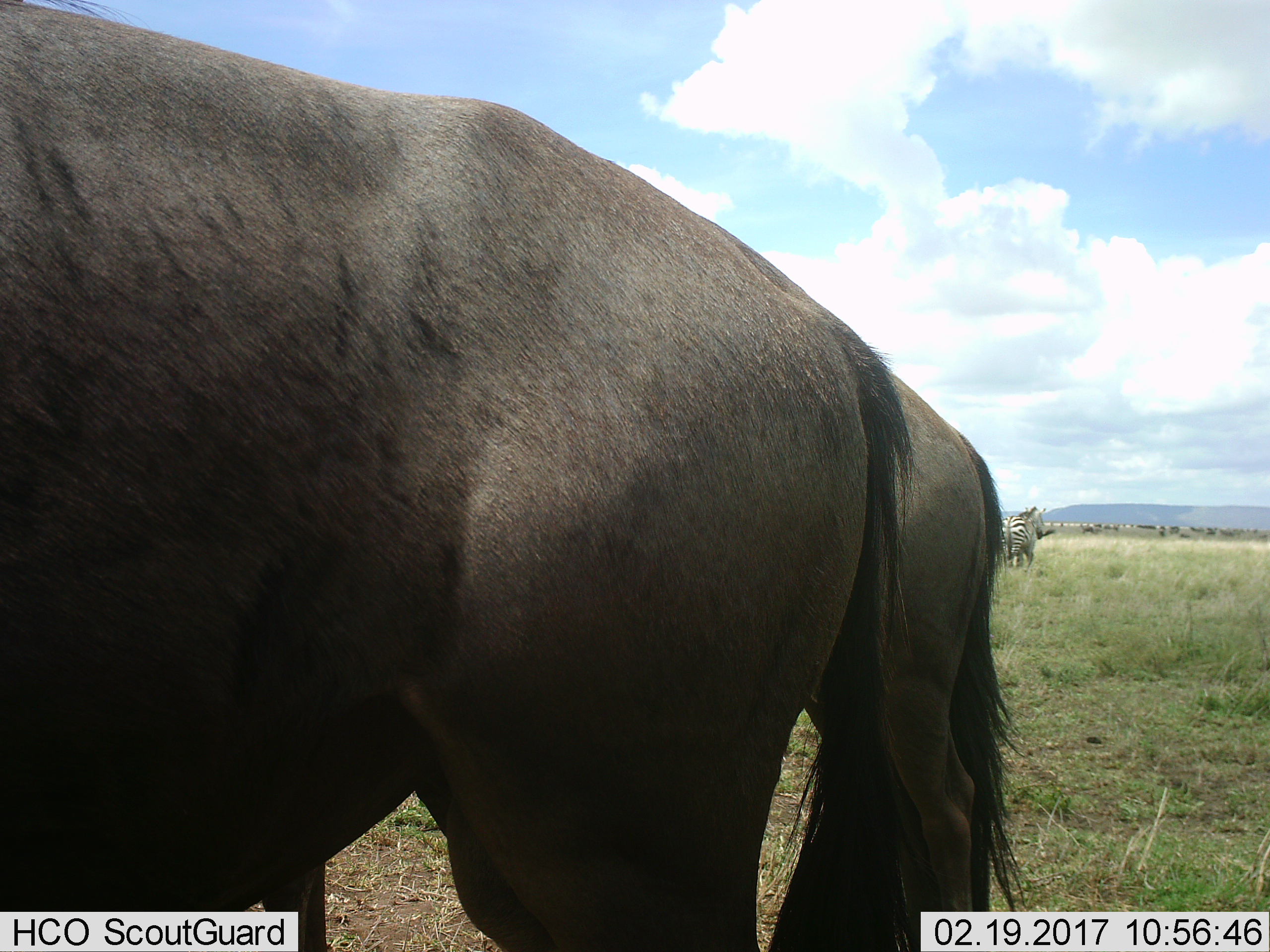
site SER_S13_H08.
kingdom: Animalia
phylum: Chordata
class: Mammalia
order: Artiodactyla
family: Bovidae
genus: Connochaetes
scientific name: Connochaetes taurinus taurinus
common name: blue wildebeest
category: wildebeestblue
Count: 2.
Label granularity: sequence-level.